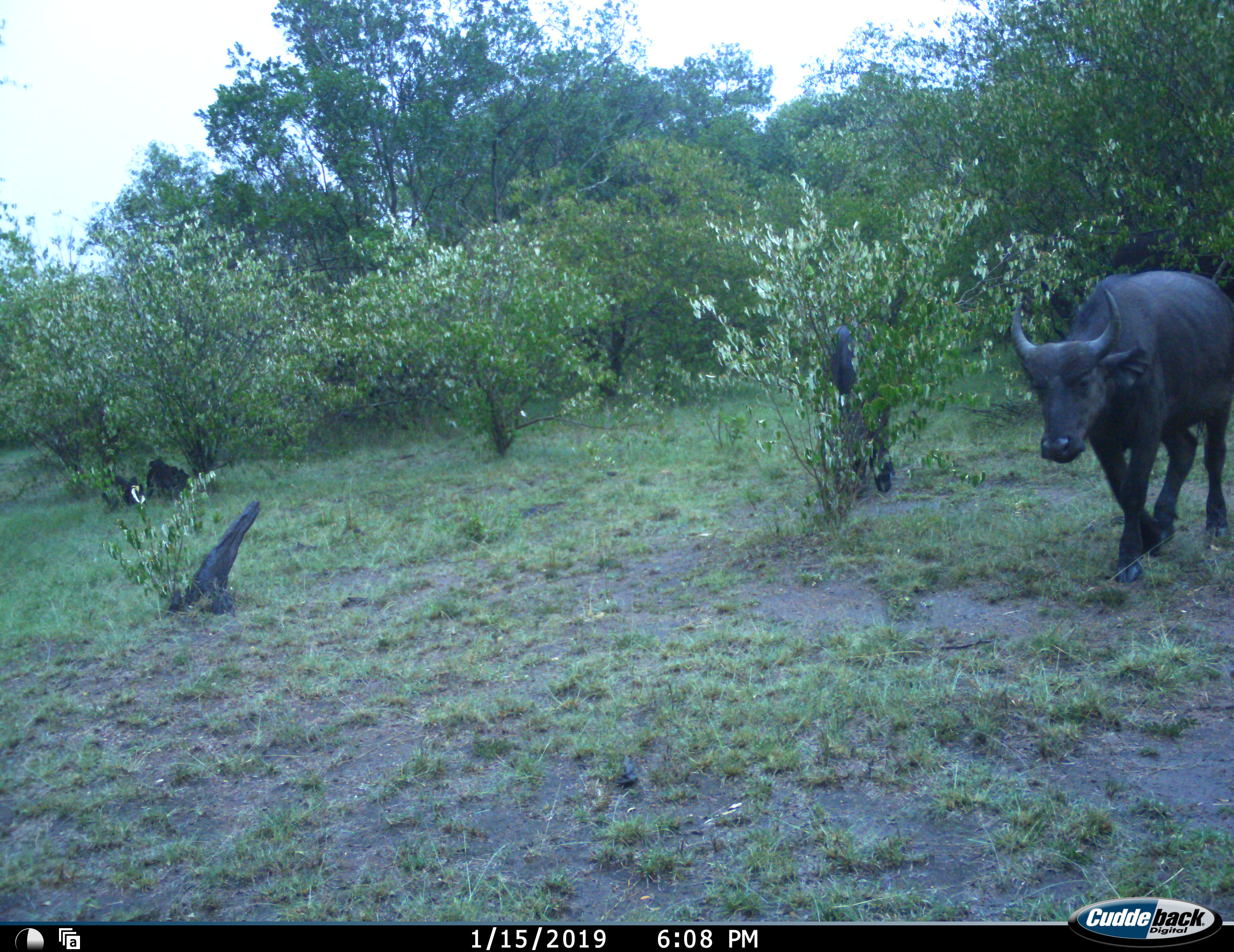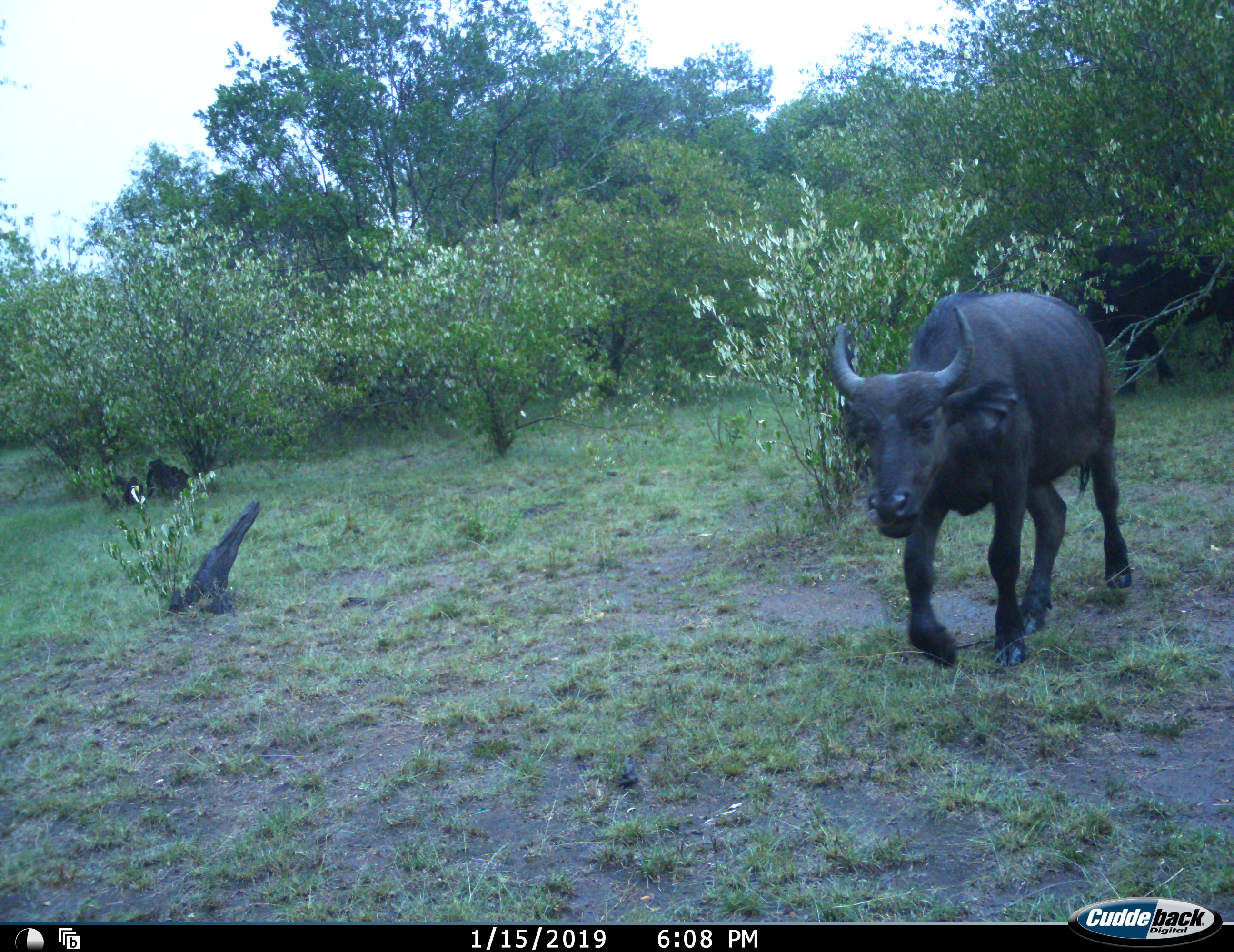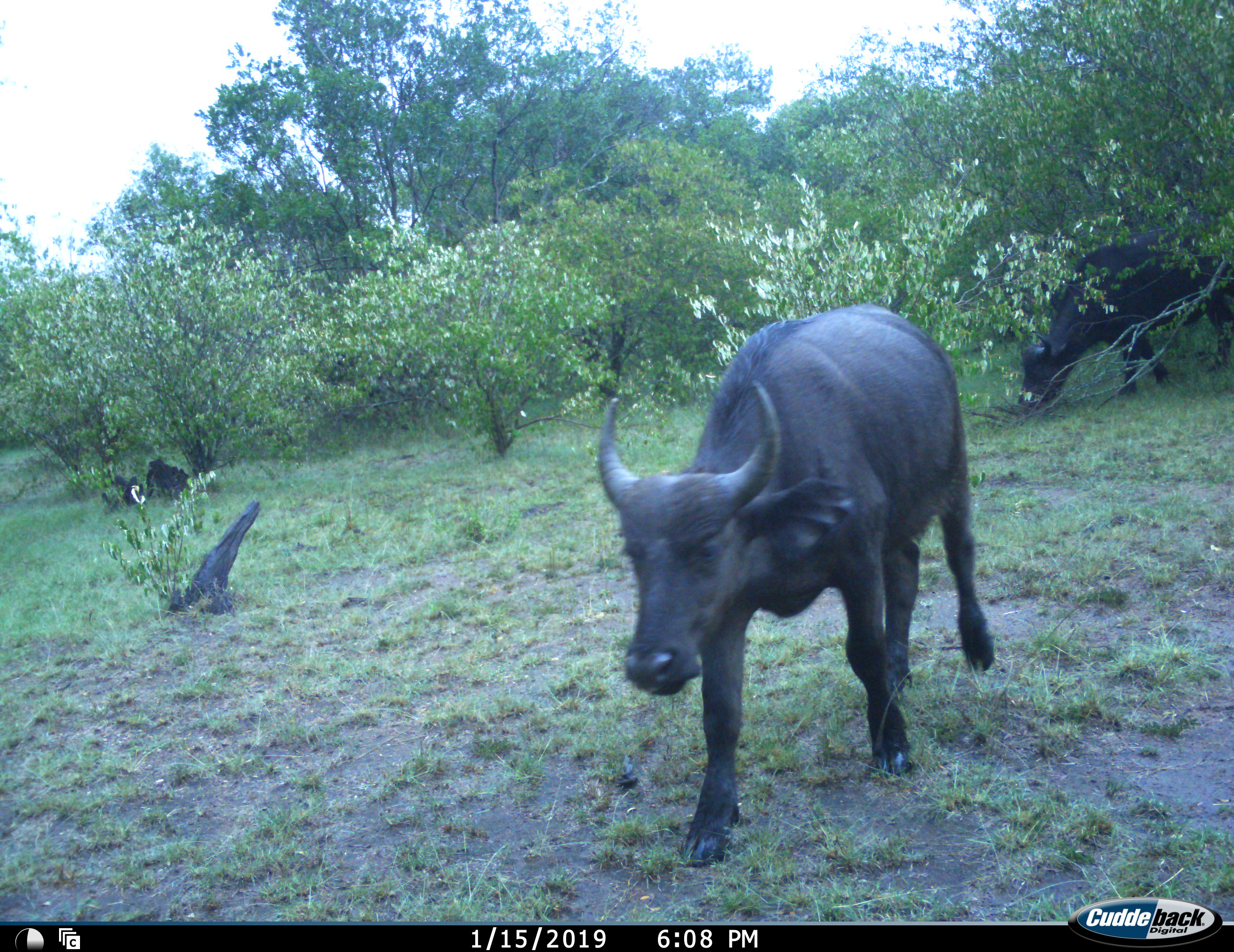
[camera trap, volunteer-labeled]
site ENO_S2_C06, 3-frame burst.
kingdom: Animalia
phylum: Chordata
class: Mammalia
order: Artiodactyla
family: Bovidae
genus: Syncerus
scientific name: Syncerus caffer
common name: african buffalo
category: buffalo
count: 2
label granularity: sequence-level